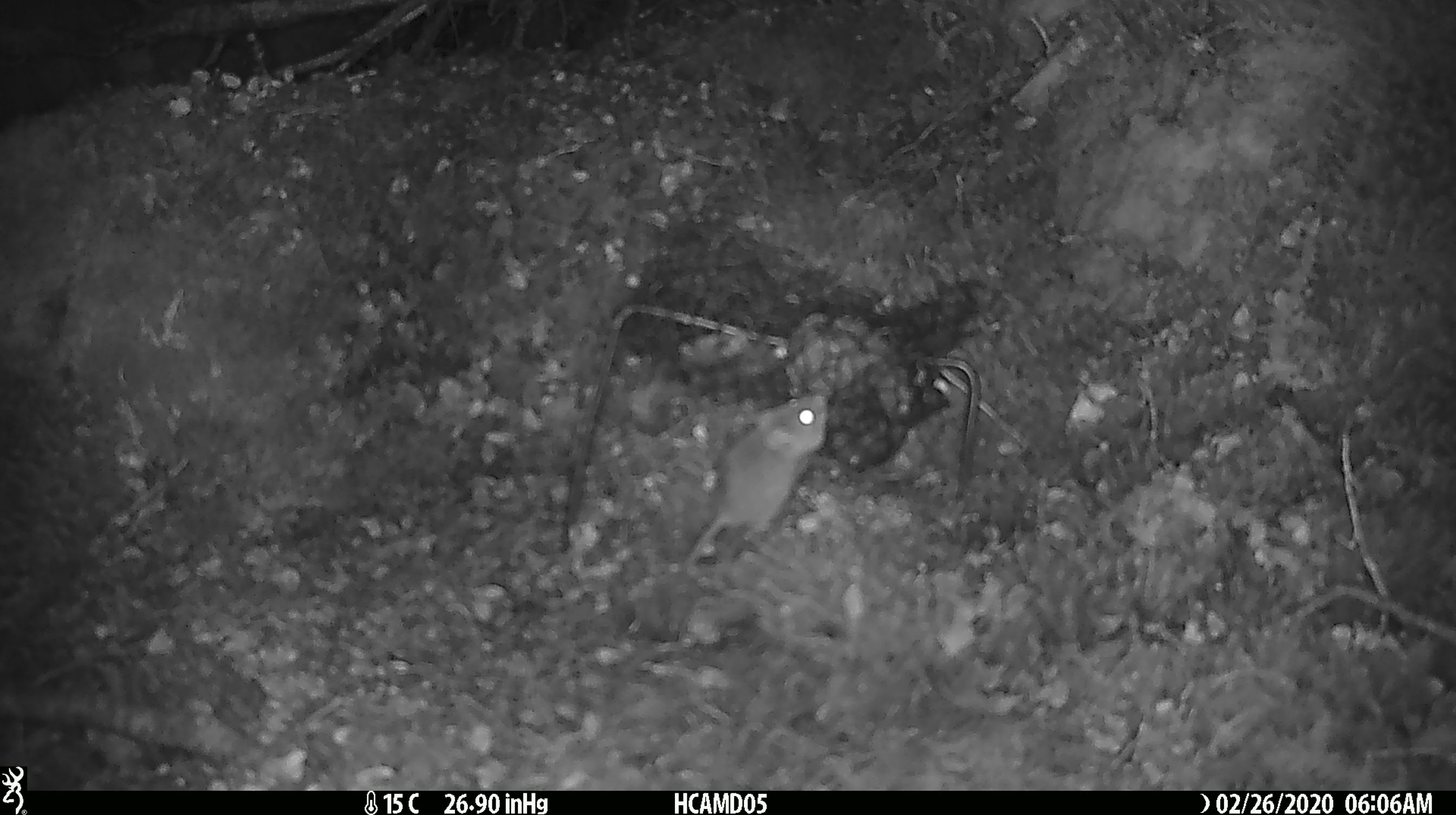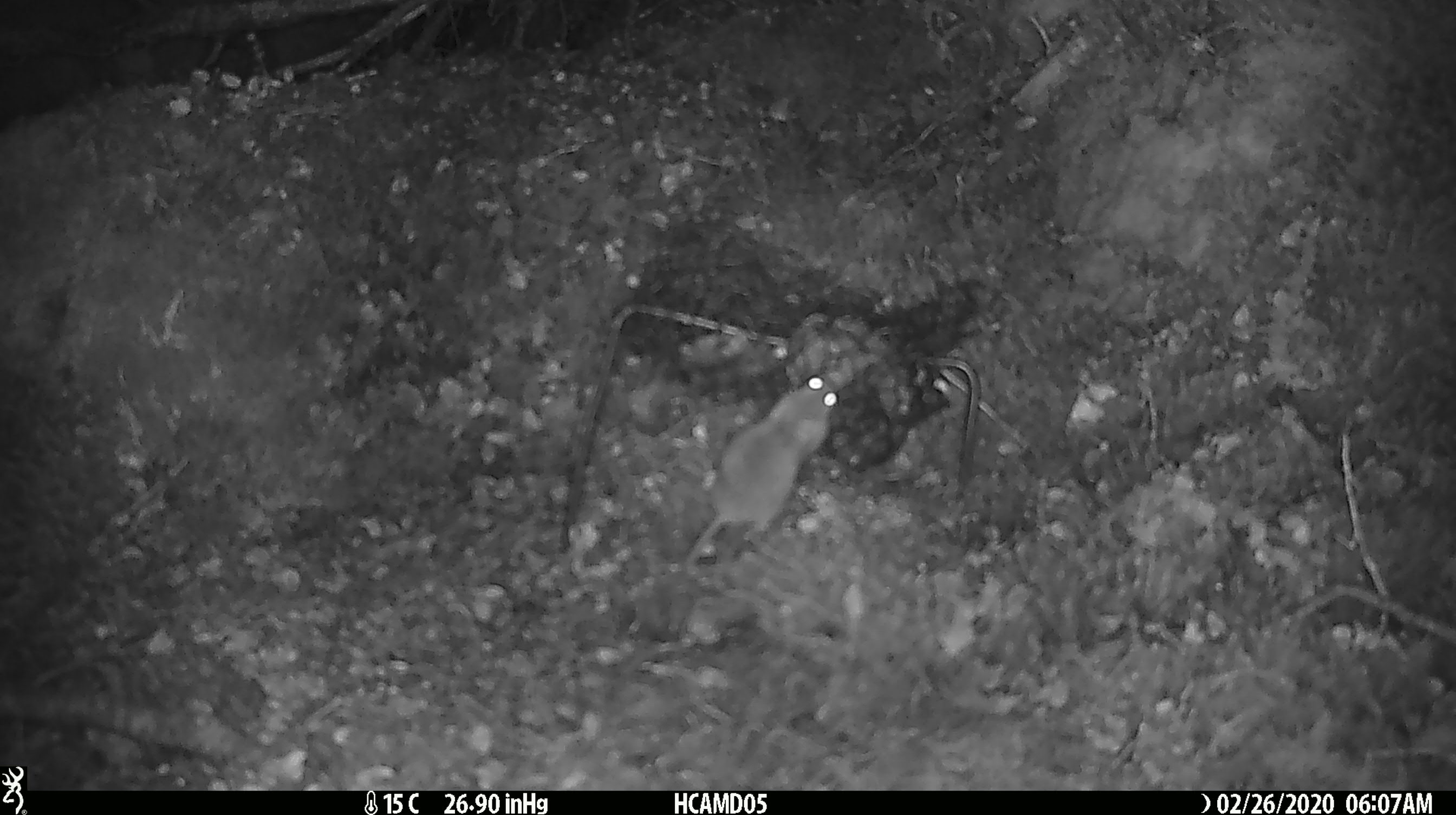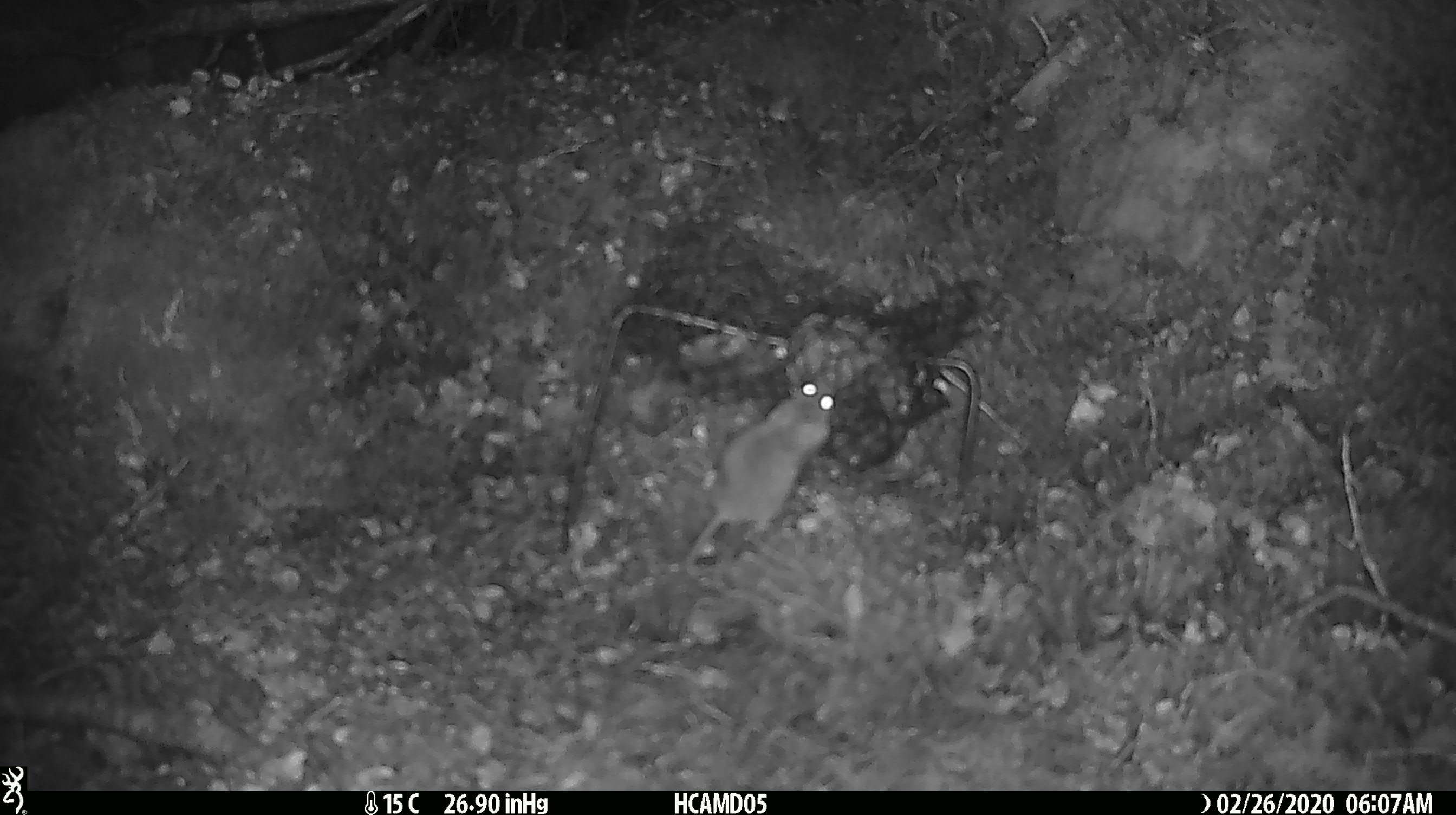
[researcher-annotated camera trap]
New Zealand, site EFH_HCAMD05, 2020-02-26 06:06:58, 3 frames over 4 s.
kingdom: Animalia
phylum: Chordata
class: Mammalia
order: Rodentia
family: Muridae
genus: Mus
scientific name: Mus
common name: mouse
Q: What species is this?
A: Mouse (Mus).